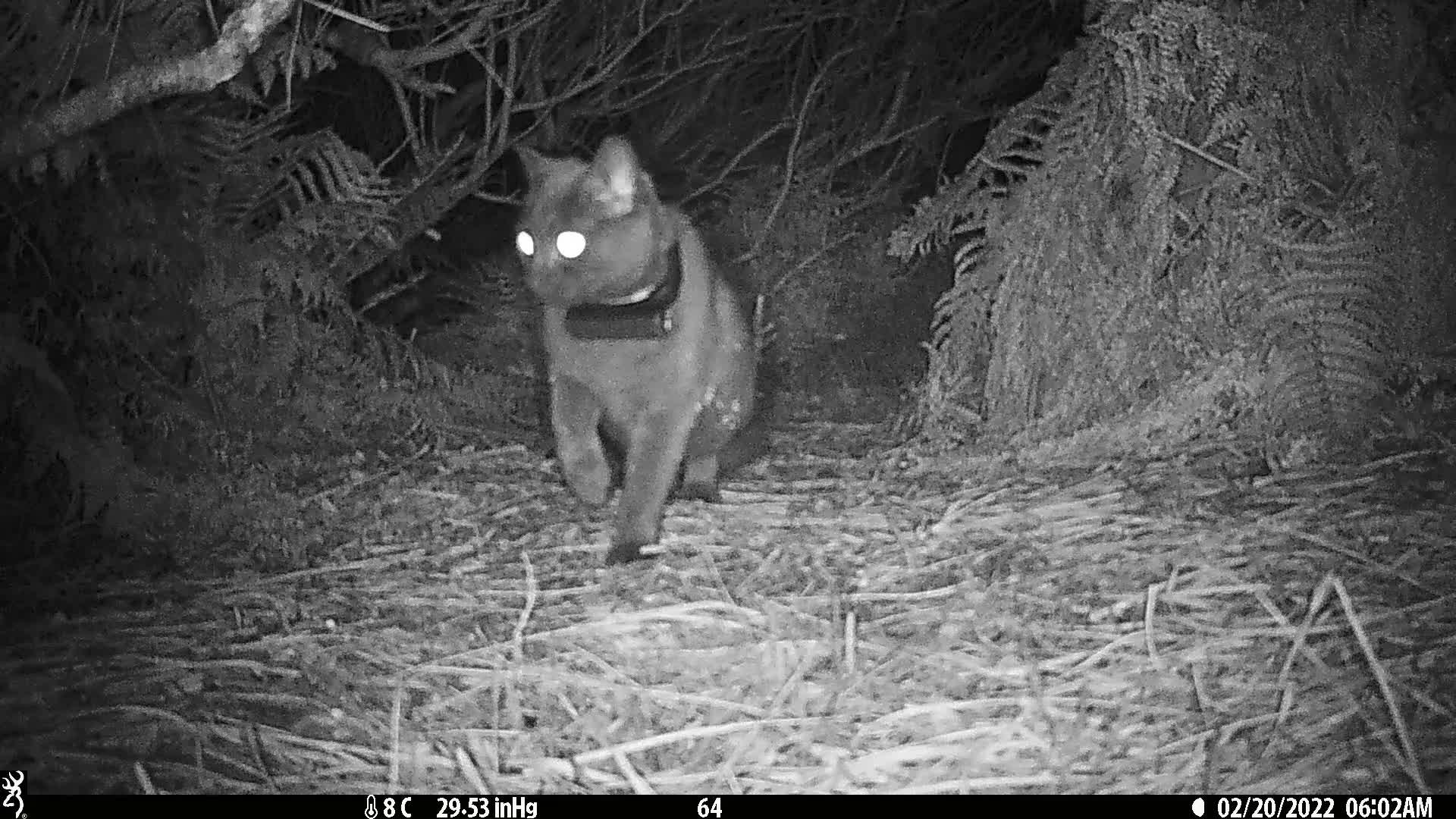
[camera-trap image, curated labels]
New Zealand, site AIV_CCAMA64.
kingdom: Animalia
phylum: Chordata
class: Mammalia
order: Carnivora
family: Felidae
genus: Felis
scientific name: Felis catus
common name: domestic cat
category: cat